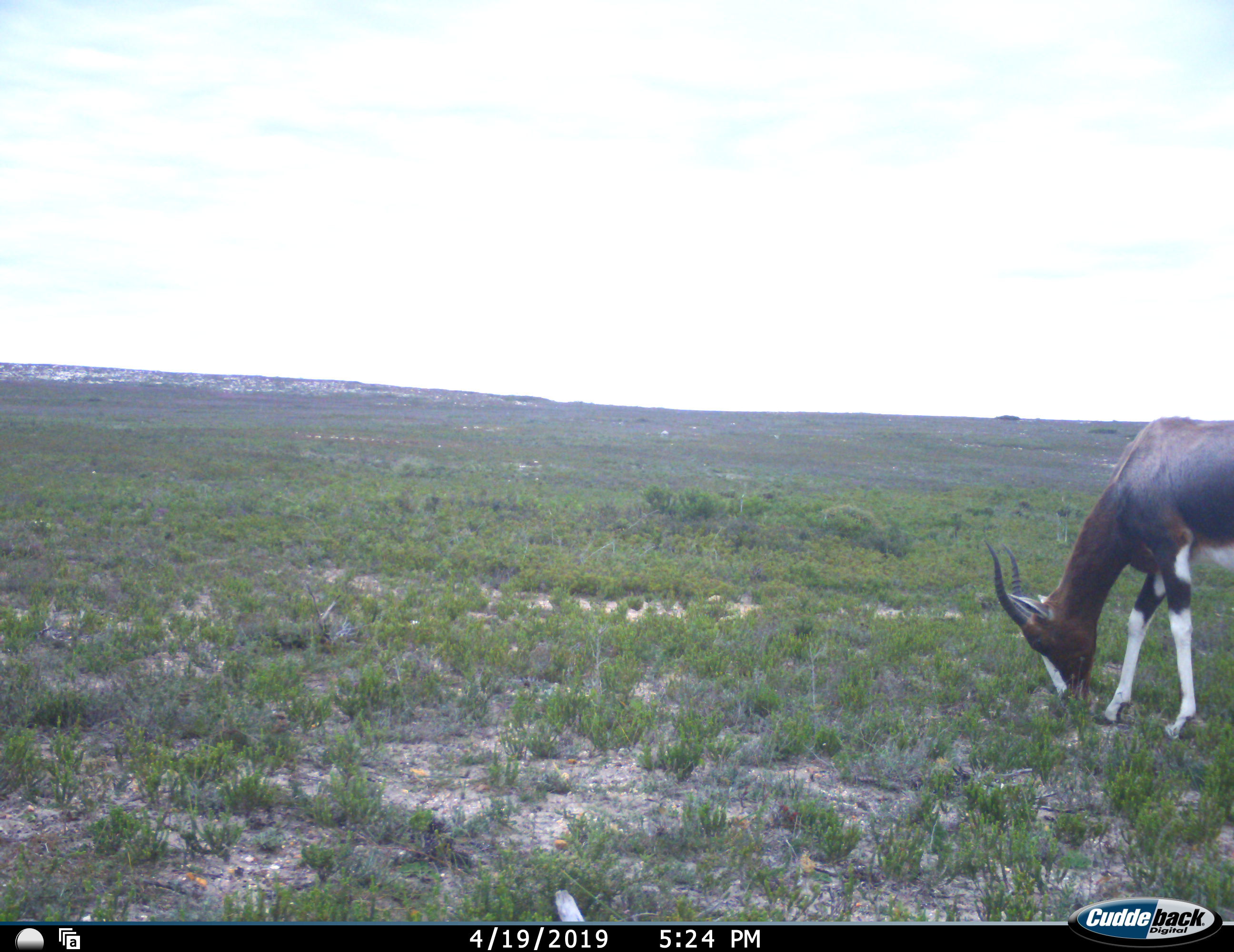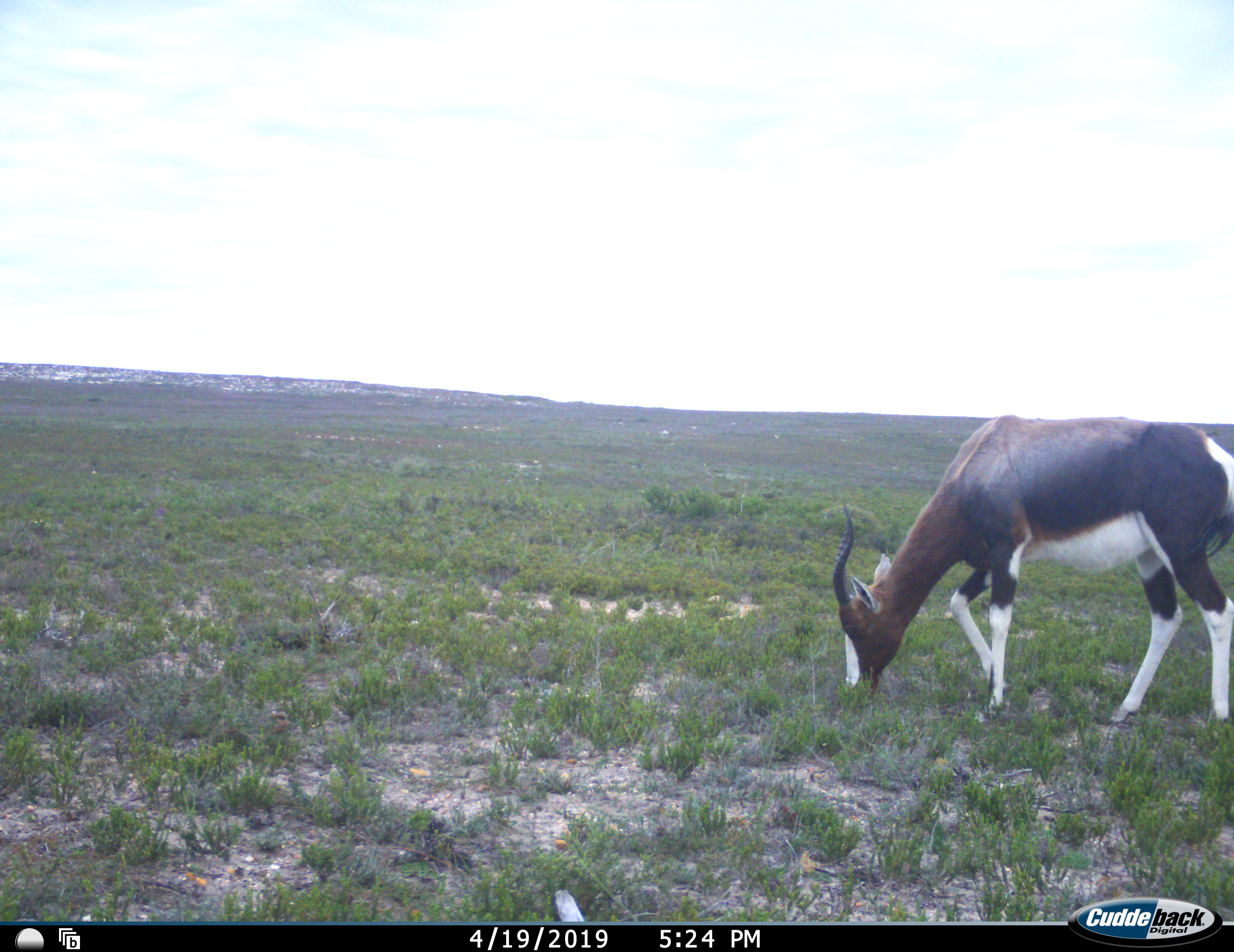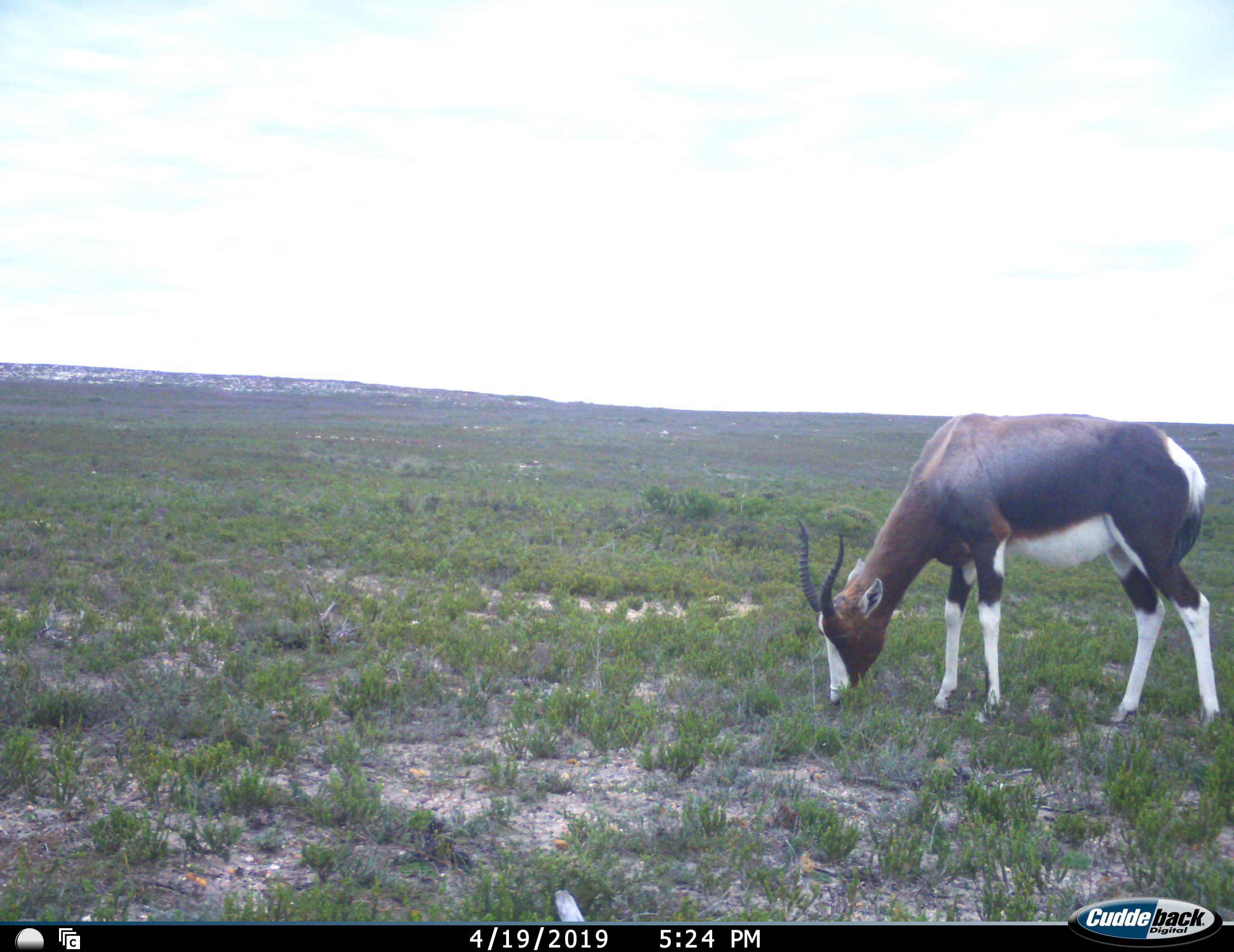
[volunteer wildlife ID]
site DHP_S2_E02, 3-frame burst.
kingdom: Animalia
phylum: Chordata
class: Mammalia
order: Artiodactyla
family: Bovidae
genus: Damaliscus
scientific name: Damaliscus pygargus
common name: bontebok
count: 1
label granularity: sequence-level